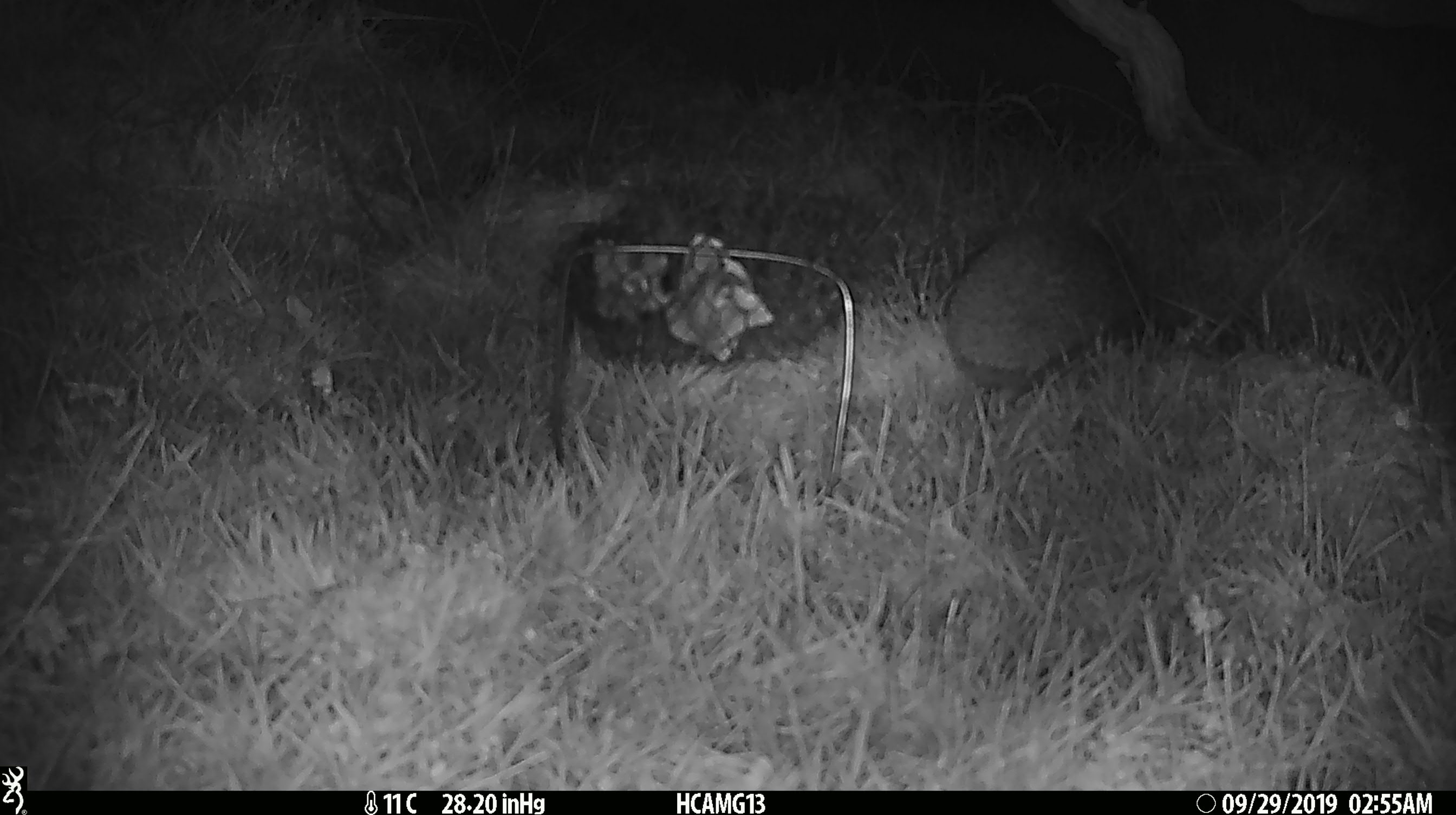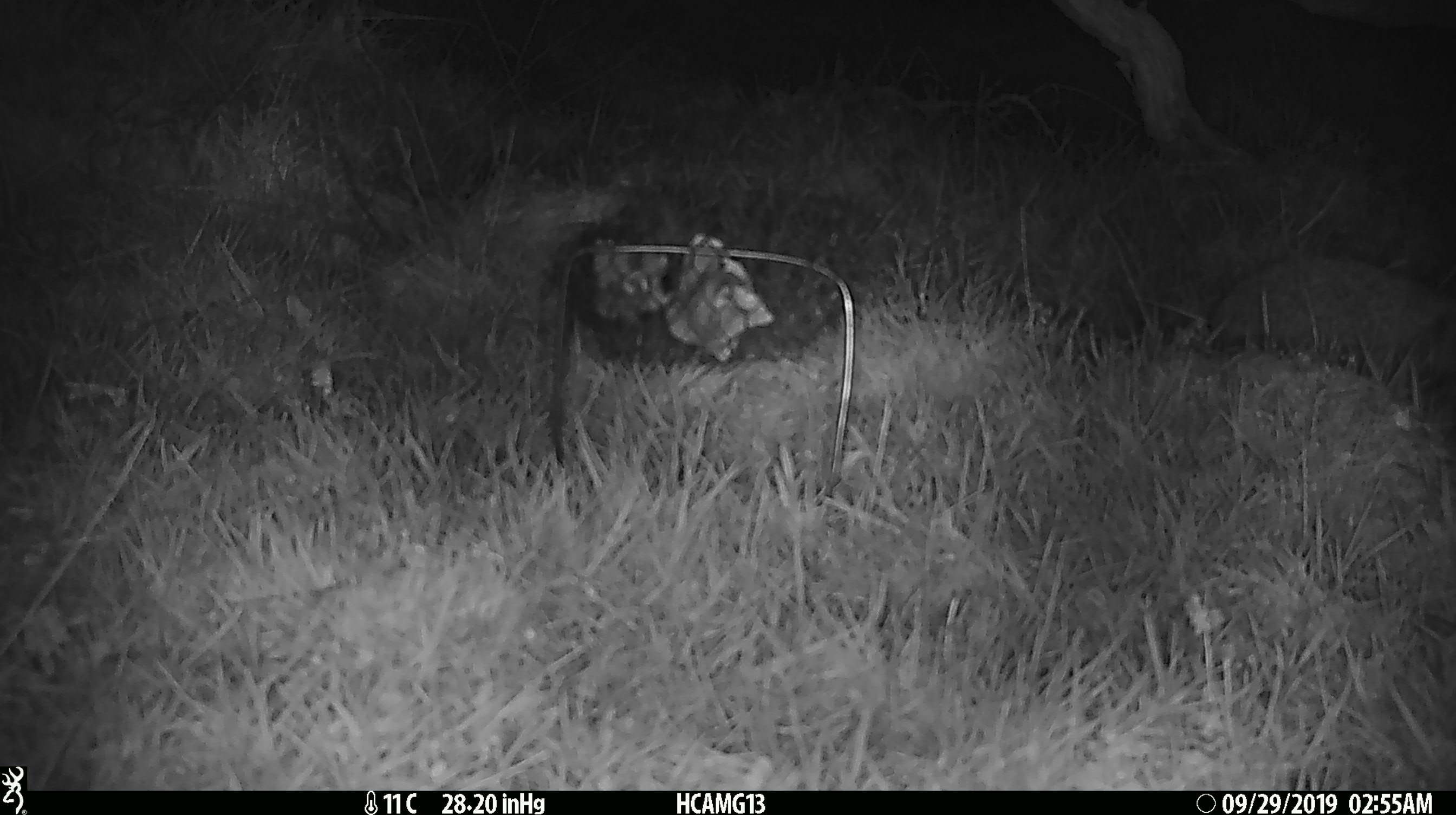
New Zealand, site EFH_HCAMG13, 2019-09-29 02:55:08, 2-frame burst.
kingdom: Animalia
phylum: Chordata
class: Mammalia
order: Eulipotyphla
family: Erinaceidae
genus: Erinaceus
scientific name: Erinaceus europaeus europaeus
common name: european hedgehog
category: hedgehog